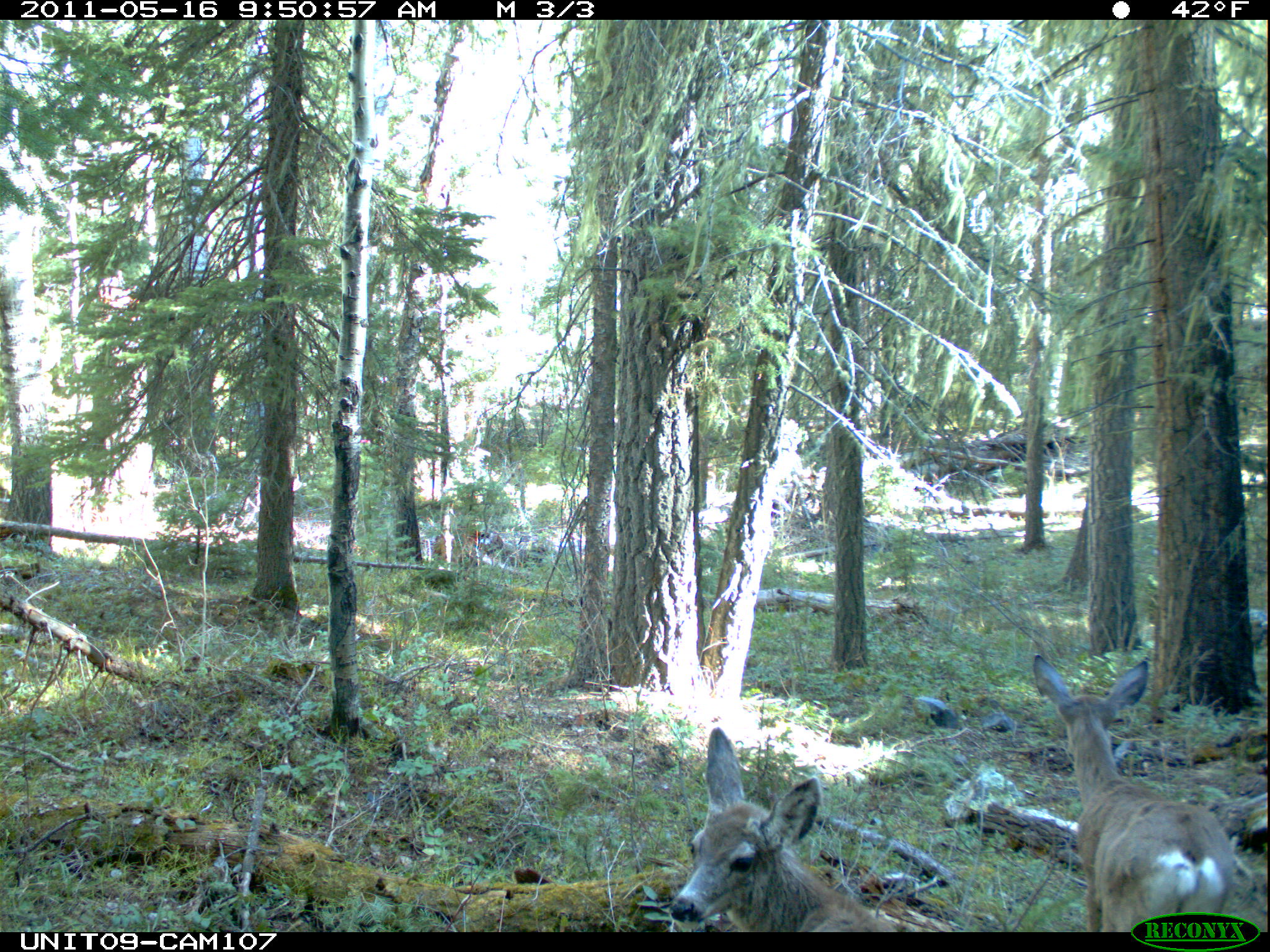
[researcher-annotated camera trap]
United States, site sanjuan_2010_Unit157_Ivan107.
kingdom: Animalia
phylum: Chordata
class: Mammalia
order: Artiodactyla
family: Cervidae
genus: Odocoileus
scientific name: Odocoileus hemionus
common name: mule deer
Odocoileus hemionus (mule deer).